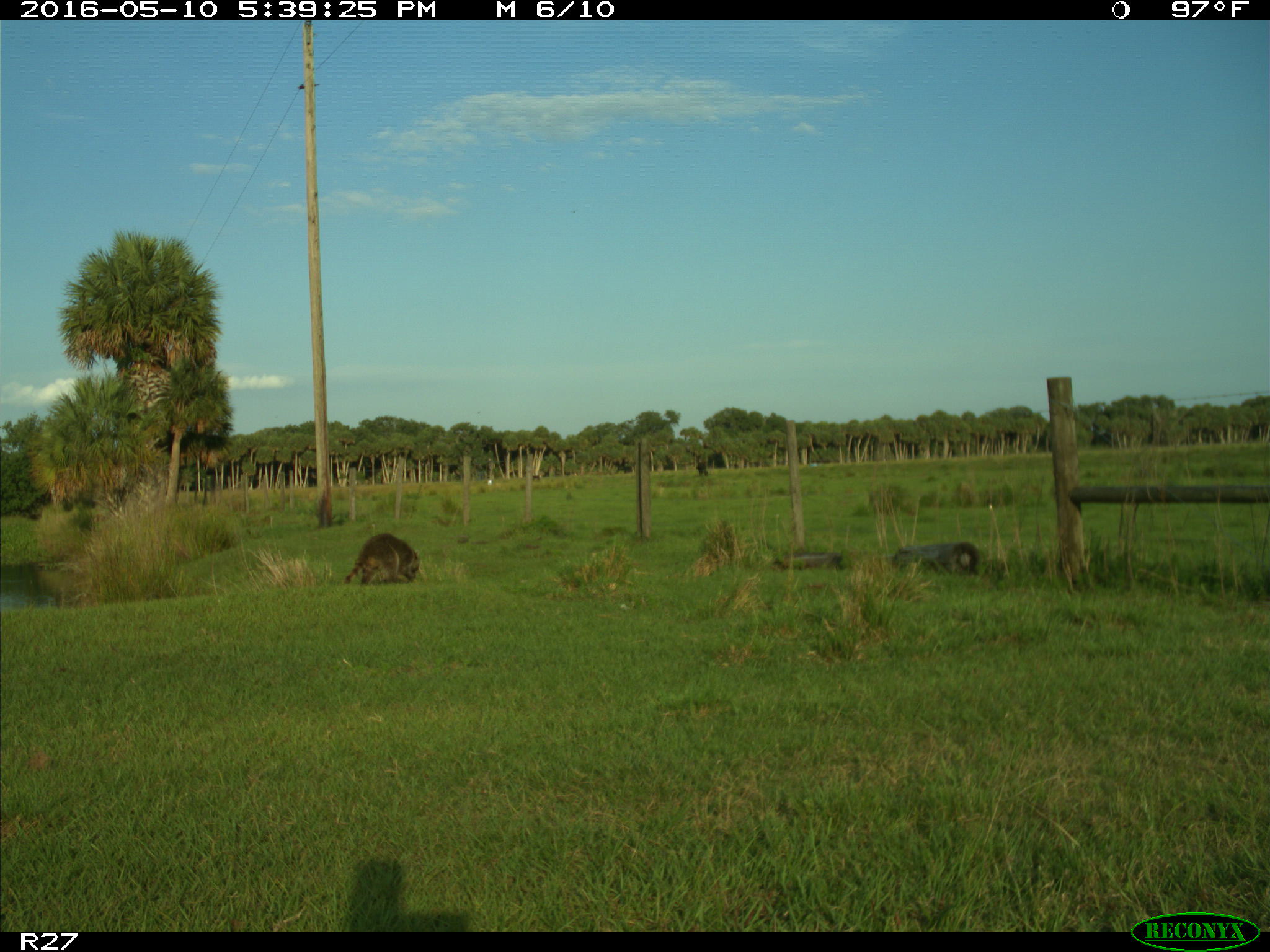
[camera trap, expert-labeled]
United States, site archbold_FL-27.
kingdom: Animalia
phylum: Chordata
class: Mammalia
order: Carnivora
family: Procyonidae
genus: Procyon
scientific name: Procyon lotor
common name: common raccoon